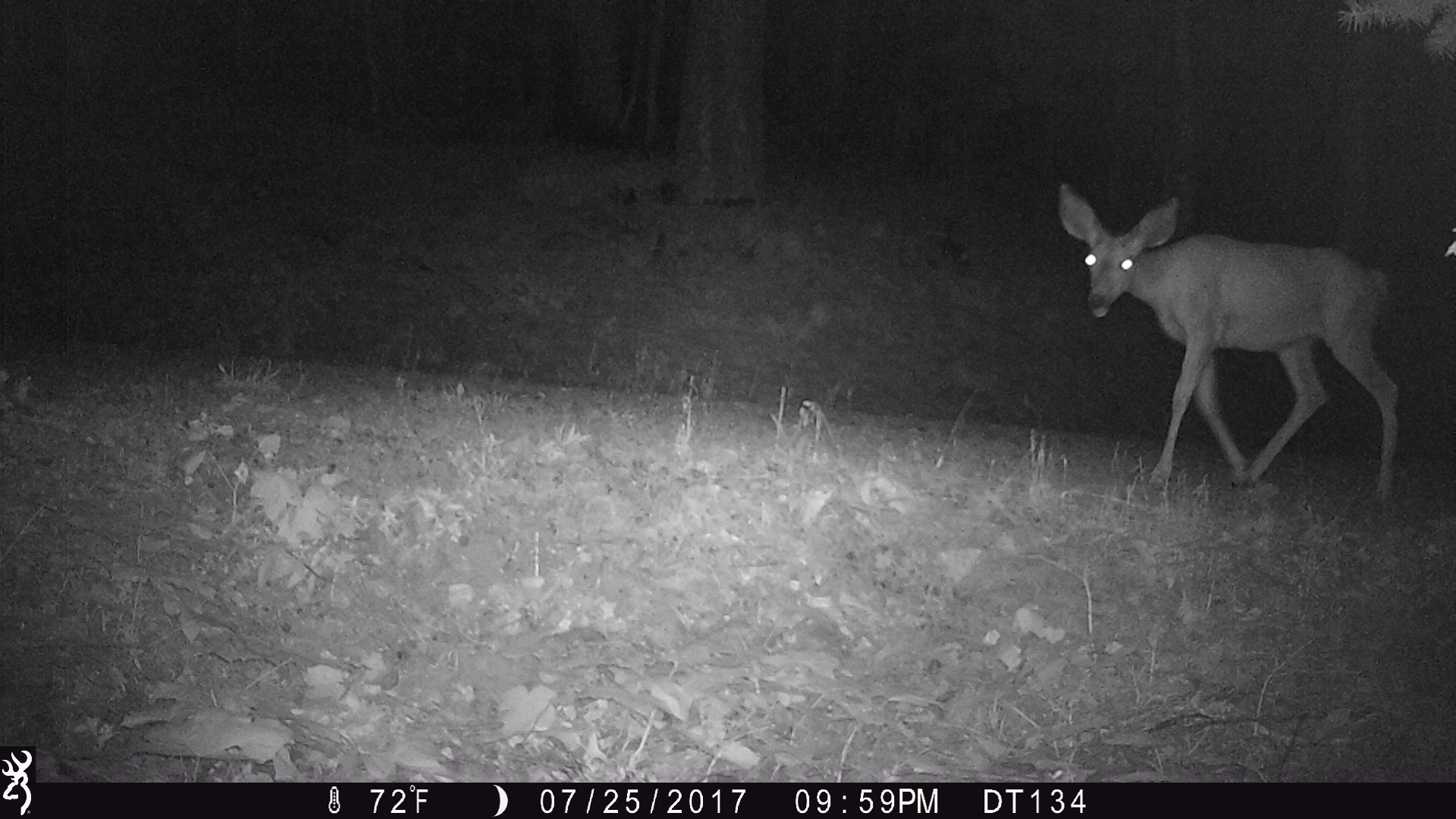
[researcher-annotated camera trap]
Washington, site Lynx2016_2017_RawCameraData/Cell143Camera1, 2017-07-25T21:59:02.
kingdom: Animalia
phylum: Chordata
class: Mammalia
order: Artiodactyla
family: Cervidae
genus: Odocoileus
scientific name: Odocoileus hemionus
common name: mule deer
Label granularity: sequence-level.